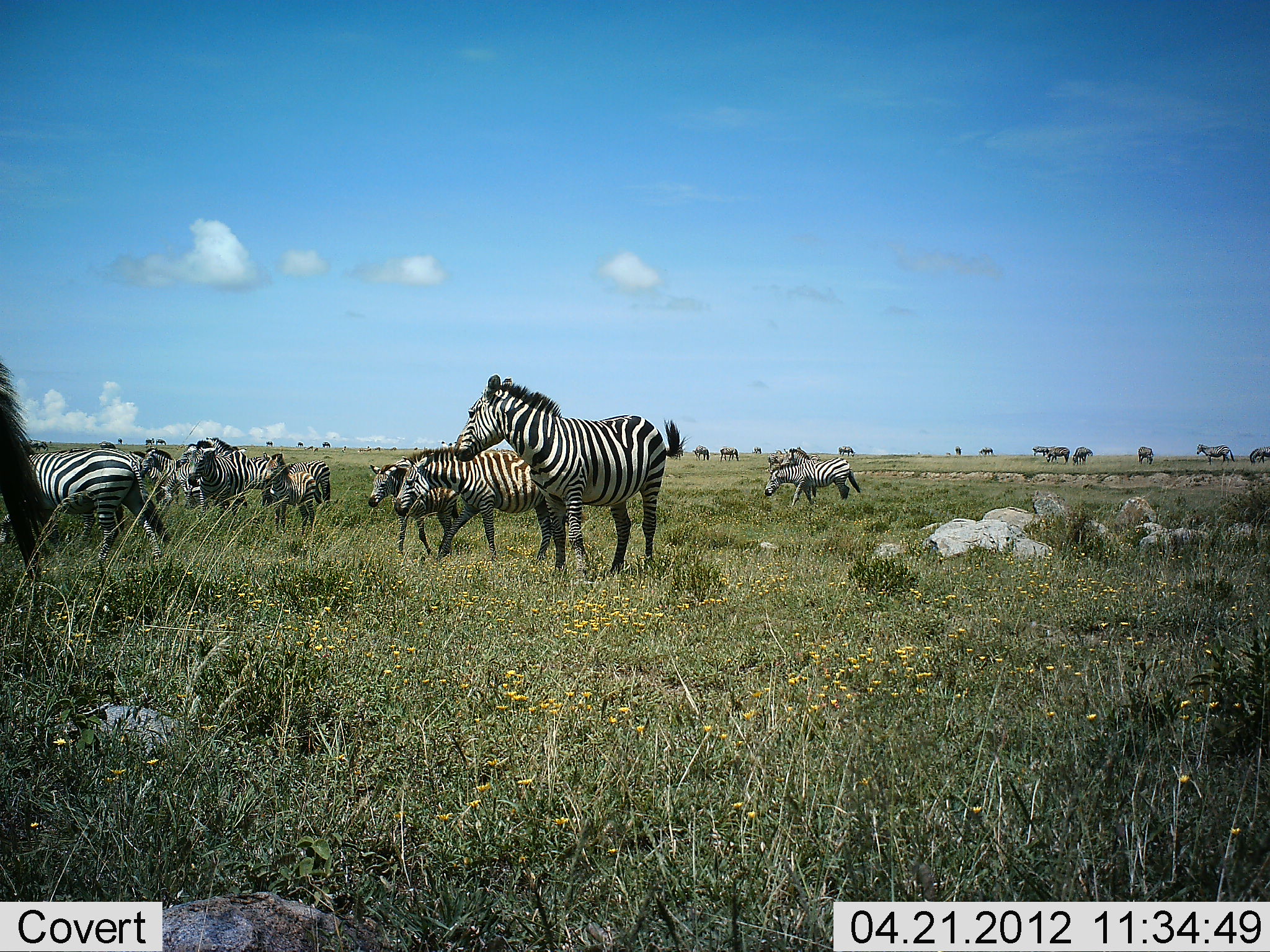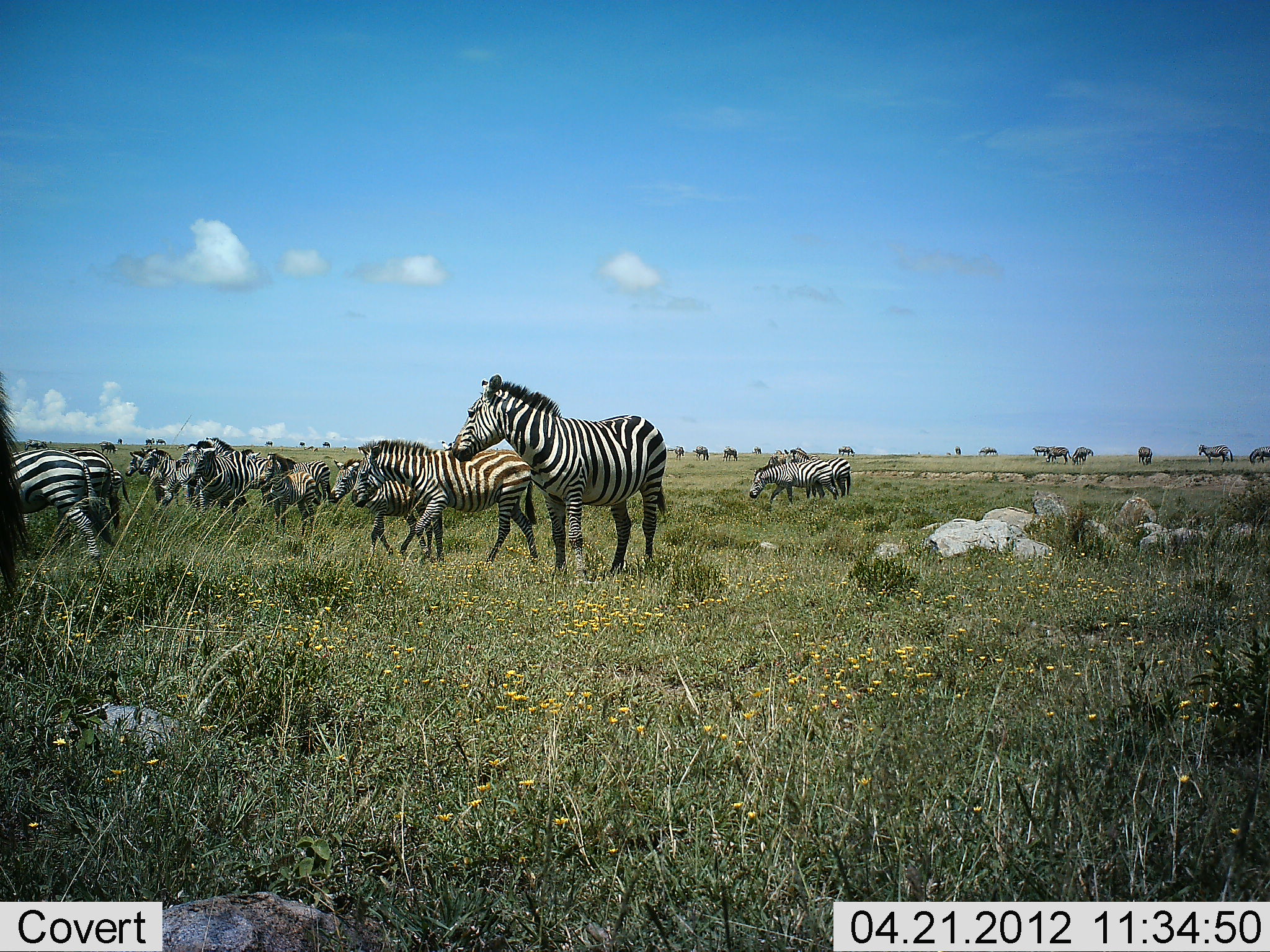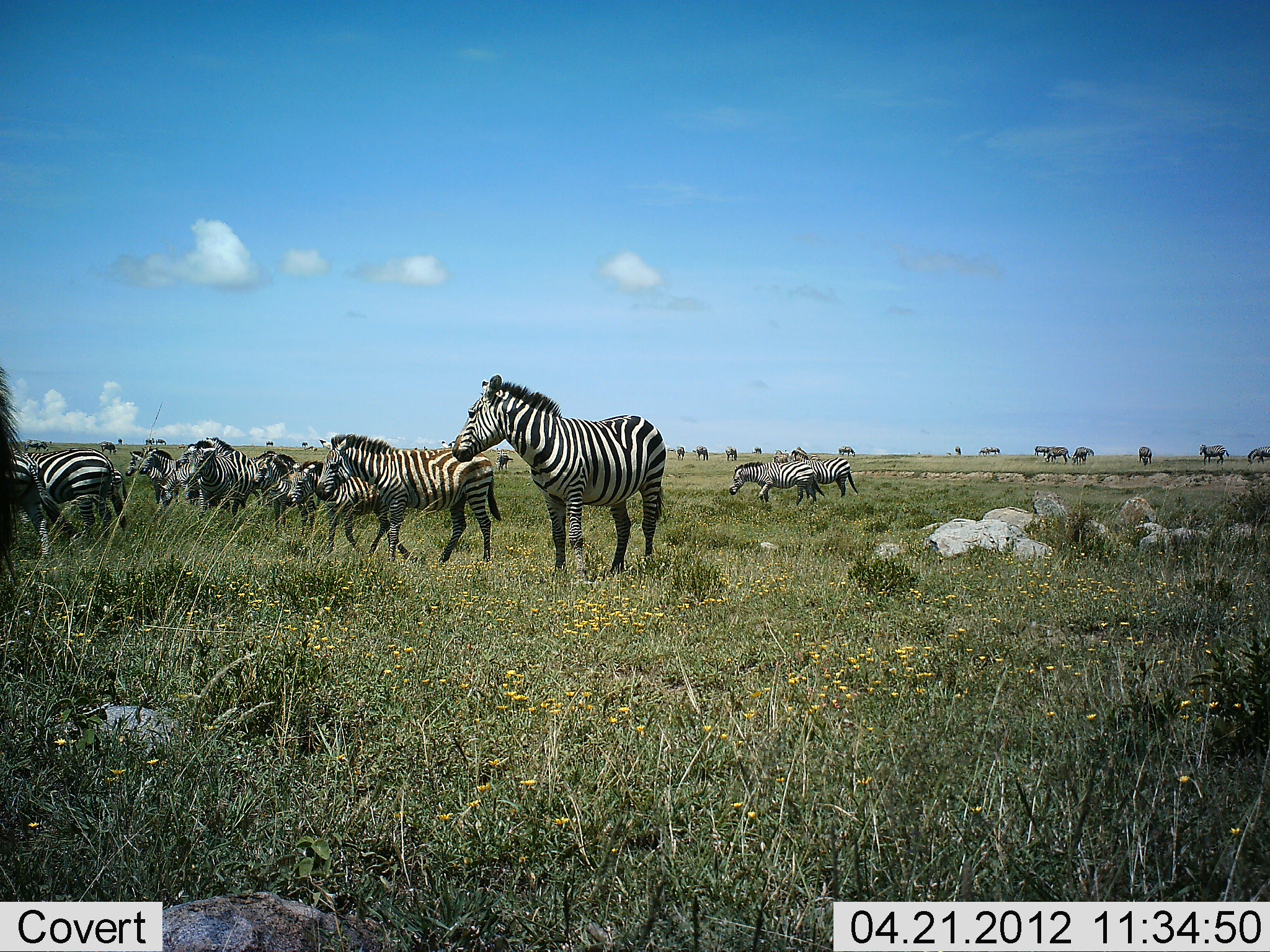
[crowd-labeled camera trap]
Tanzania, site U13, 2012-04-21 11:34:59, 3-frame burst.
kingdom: Animalia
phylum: Chordata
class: Mammalia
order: Perissodactyla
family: Equidae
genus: Equus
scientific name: Equus quagga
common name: plains zebra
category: zebra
Zebra (plains zebra) (Equus quagga), count 11-50. Behavior (volunteer vote fractions): standing 74%, resting 0%, moving 78%, interacting 0%. Young present (vote fraction): 17%. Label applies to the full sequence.